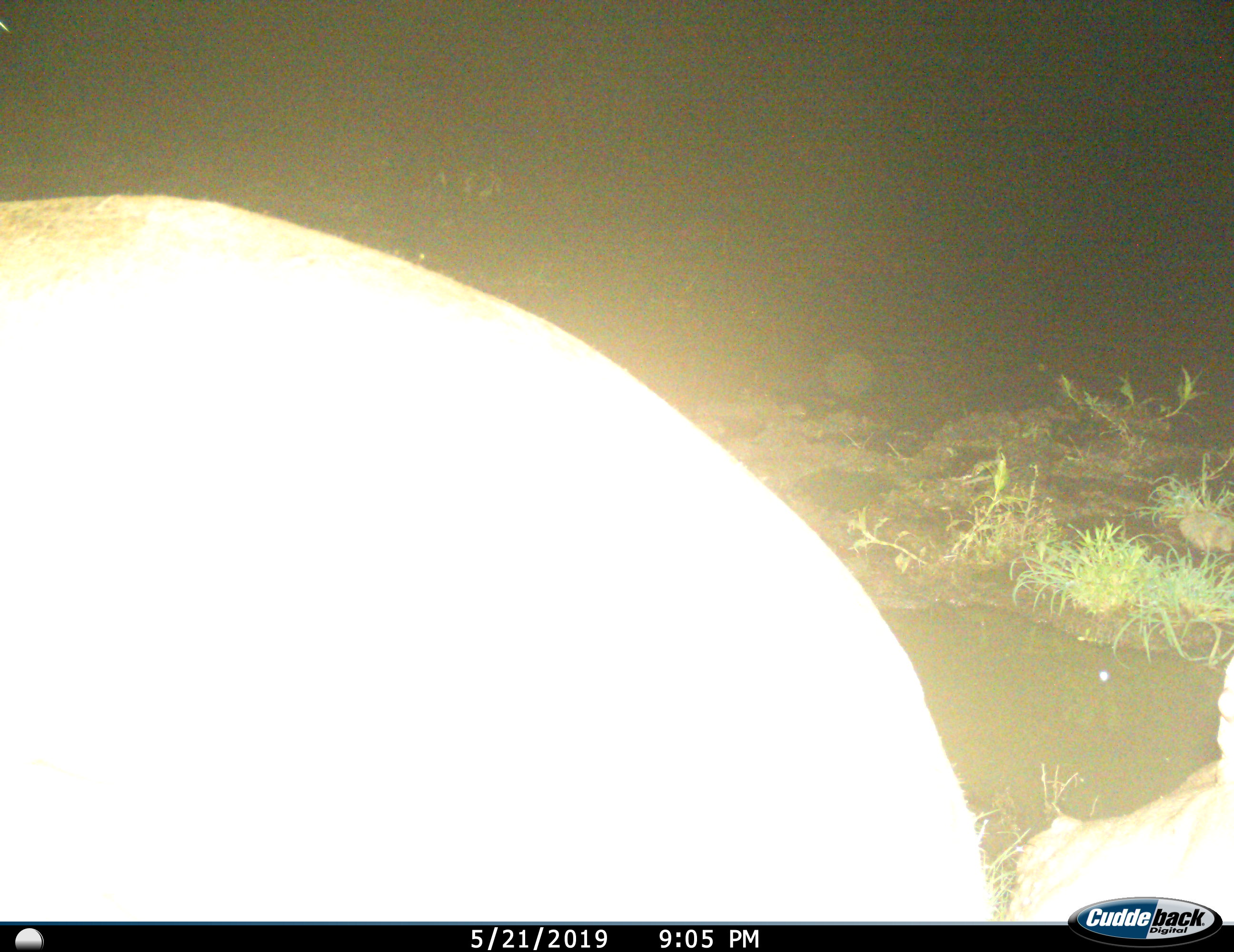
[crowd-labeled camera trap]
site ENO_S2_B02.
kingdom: Animalia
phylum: Chordata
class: Mammalia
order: Artiodactyla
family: Hippopotamidae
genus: Hippopotamus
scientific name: Hippopotamus amphibius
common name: hippopotamus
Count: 1.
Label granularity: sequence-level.